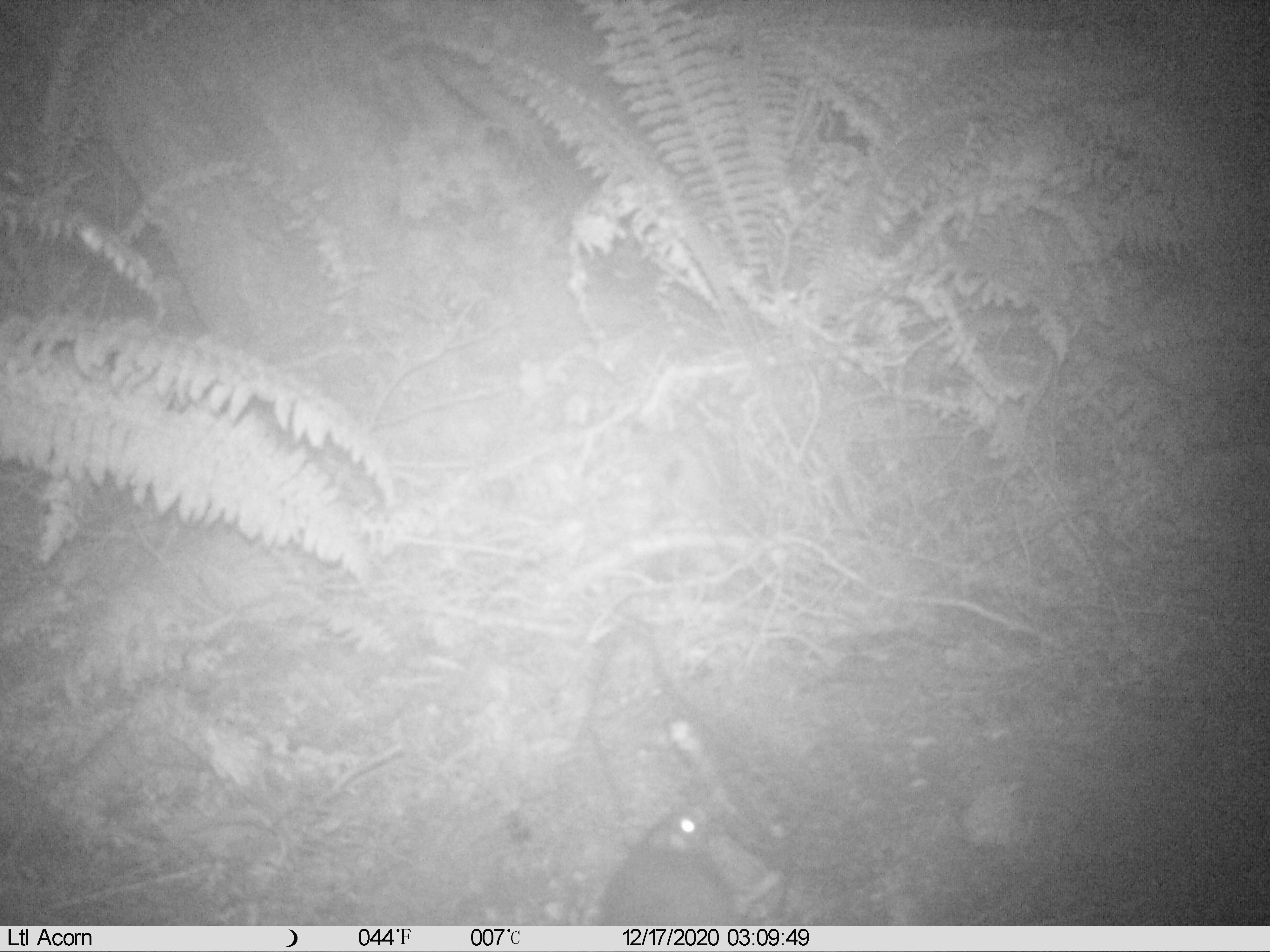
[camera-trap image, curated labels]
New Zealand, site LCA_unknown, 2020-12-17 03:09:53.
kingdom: Animalia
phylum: Chordata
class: Mammalia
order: Rodentia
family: Muridae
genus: Rattus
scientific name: Rattus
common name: rat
Rat (Rattus).